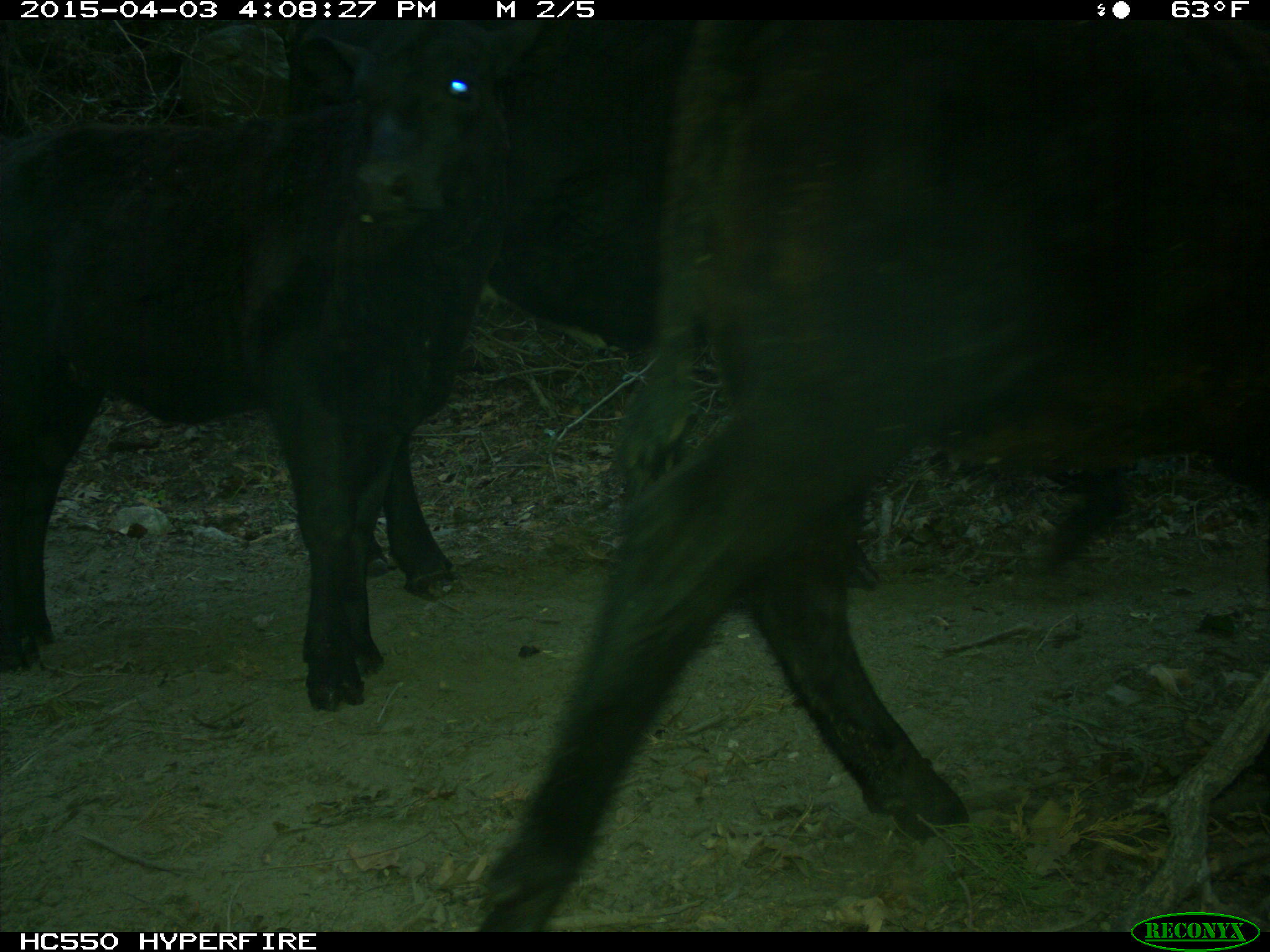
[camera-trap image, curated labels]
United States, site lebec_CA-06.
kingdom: Animalia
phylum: Chordata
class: Mammalia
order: Artiodactyla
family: Bovidae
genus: Bos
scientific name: Bos taurus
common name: domestic cow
Bos taurus (domestic cow).